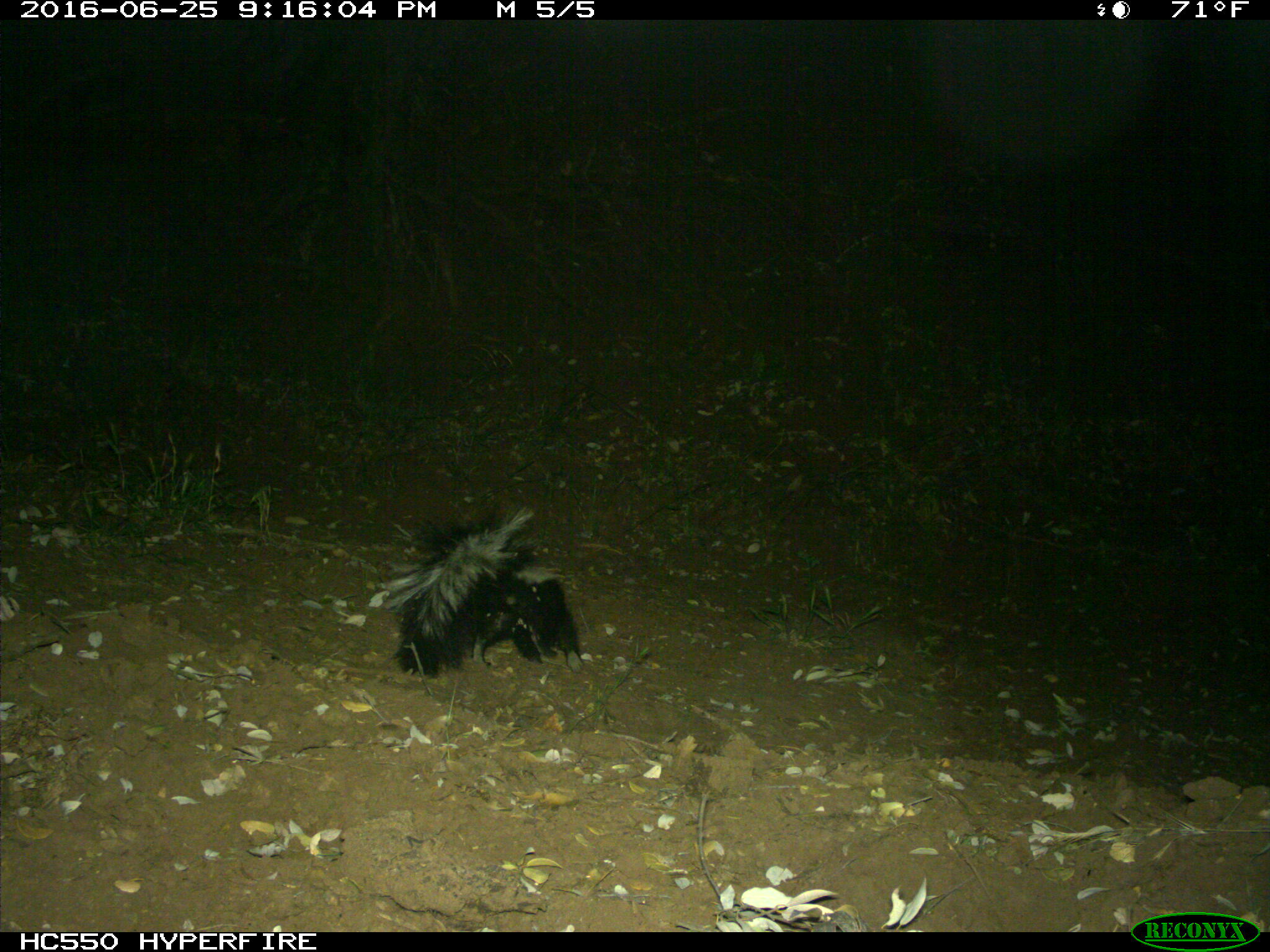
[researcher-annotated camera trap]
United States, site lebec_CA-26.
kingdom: Animalia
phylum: Chordata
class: Mammalia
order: Carnivora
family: Mephitidae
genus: Mephitis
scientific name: Mephitis mephitis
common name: striped skunk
Mephitis mephitis (striped skunk).